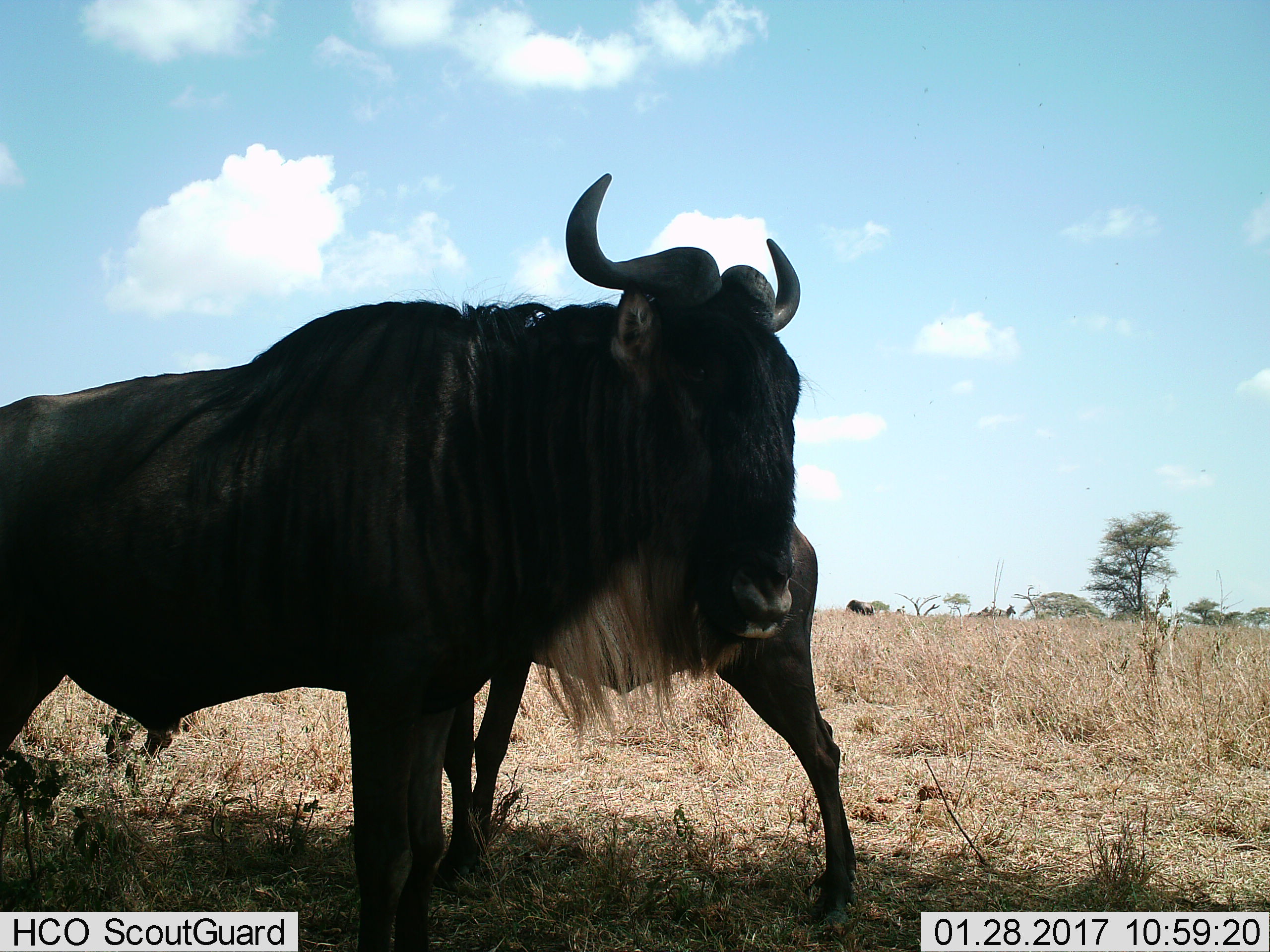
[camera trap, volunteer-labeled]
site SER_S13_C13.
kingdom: Animalia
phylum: Chordata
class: Mammalia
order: Artiodactyla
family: Bovidae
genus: Connochaetes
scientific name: Connochaetes taurinus taurinus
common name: blue wildebeest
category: wildebeestblue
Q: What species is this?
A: Wildebeestblue (blue wildebeest) (Connochaetes taurinus taurinus).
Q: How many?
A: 2.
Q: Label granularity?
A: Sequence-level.